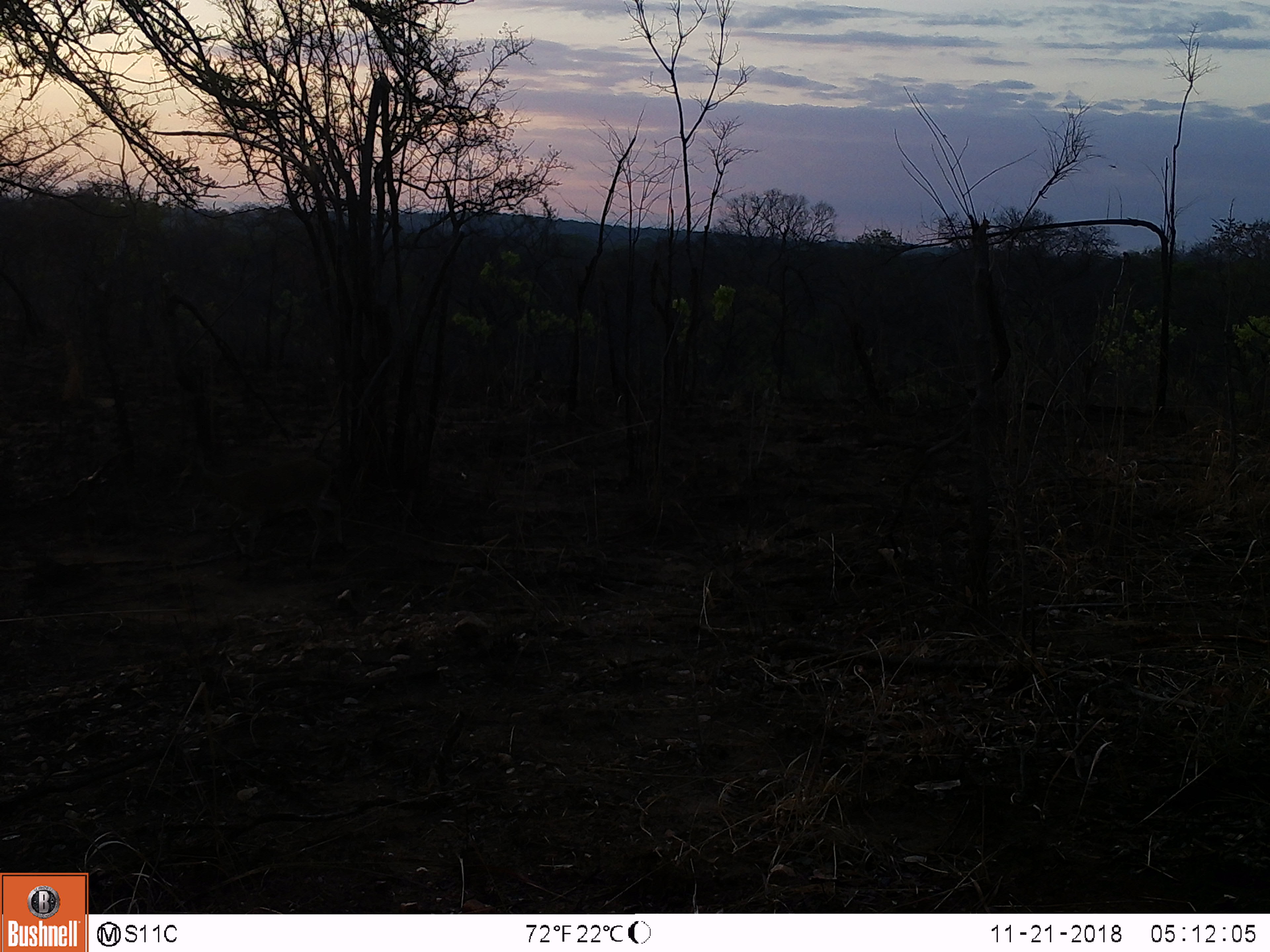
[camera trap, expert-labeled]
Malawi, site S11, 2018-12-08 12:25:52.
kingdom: Animalia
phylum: Chordata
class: Mammalia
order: Artiodactyla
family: Bovidae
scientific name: Antilopinae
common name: small antelope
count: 1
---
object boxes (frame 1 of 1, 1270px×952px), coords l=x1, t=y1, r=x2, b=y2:
small antelope: l=153, t=438, r=364, b=579